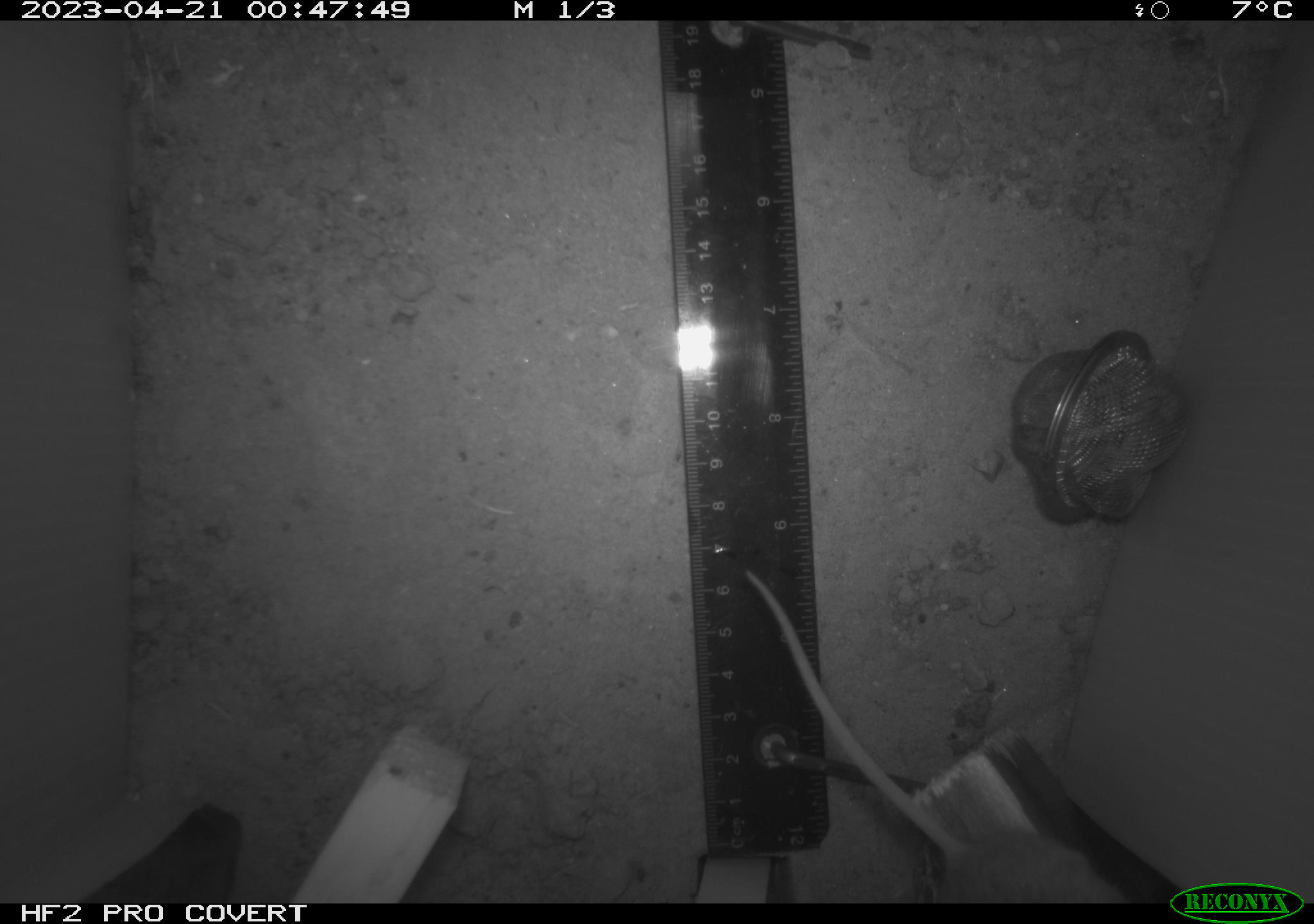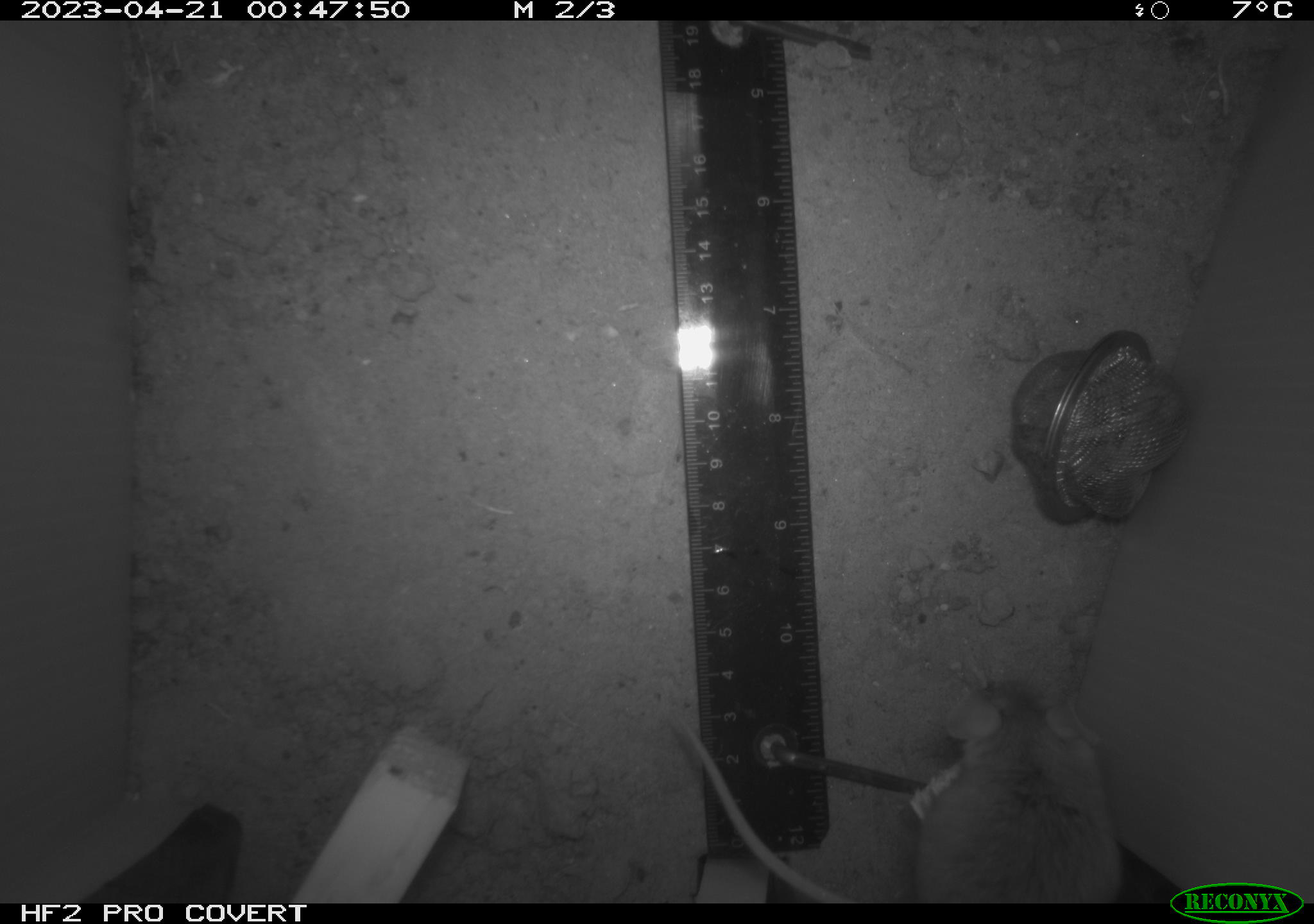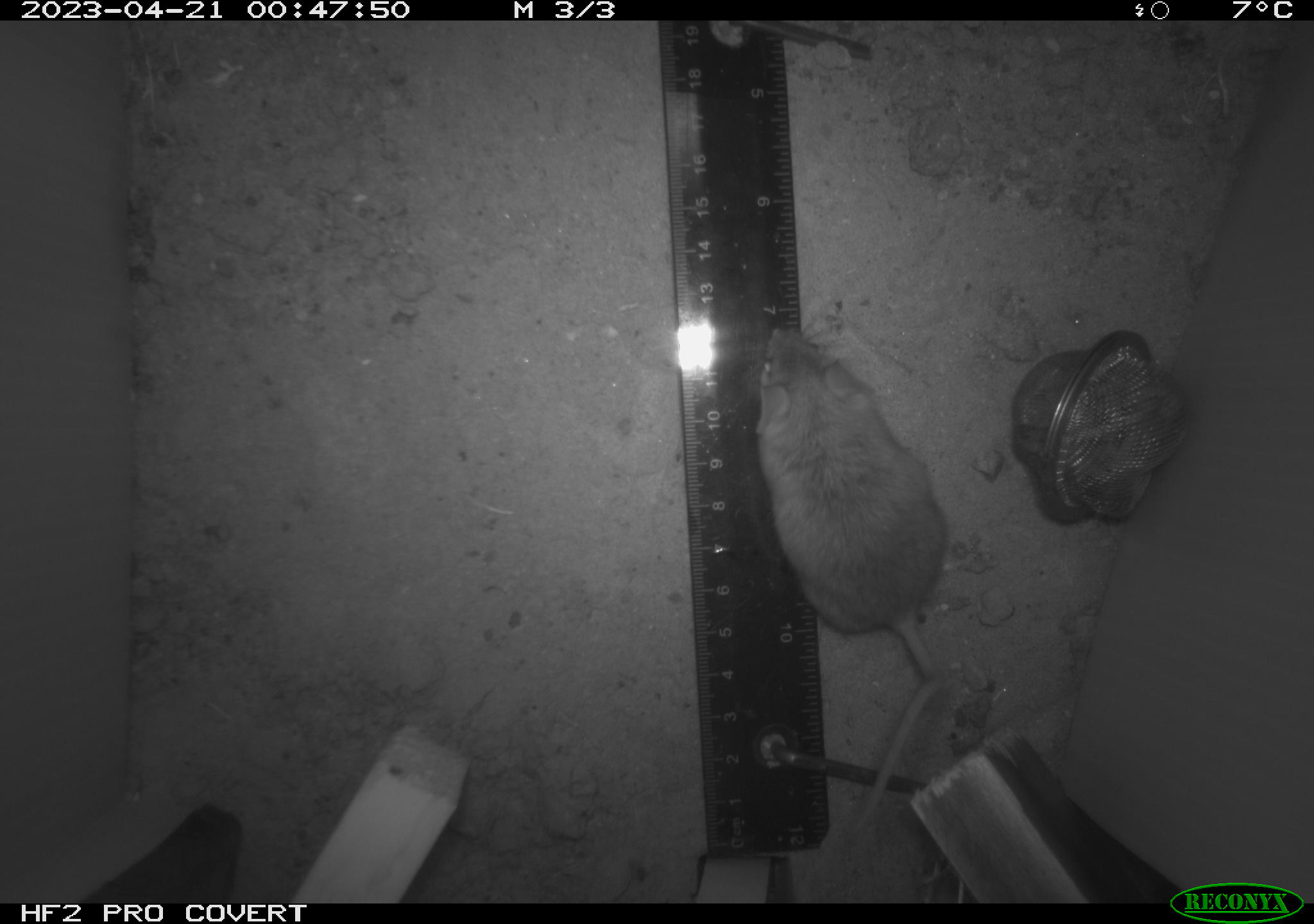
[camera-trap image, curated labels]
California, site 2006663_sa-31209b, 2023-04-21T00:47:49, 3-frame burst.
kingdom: Animalia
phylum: Chordata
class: Mammalia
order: Rodentia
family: Cricetidae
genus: Peromyscus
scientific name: Peromyscus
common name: deer mice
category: peromyscus species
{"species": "peromyscus species (deer mice) (Peromyscus)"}